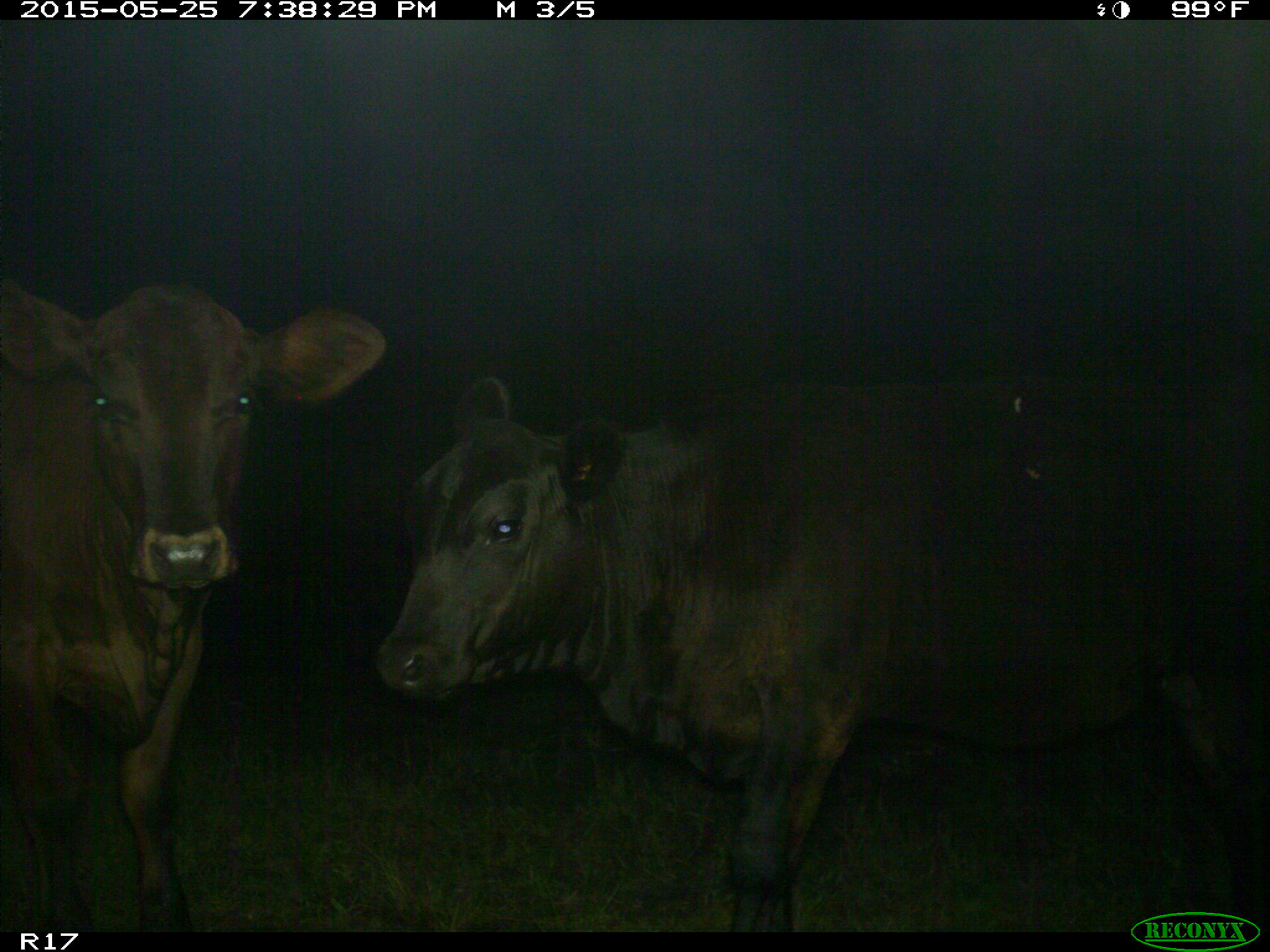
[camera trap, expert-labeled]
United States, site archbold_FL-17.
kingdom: Animalia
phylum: Chordata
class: Mammalia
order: Artiodactyla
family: Bovidae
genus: Bos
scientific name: Bos taurus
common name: domestic cow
Bos taurus (domestic cow).